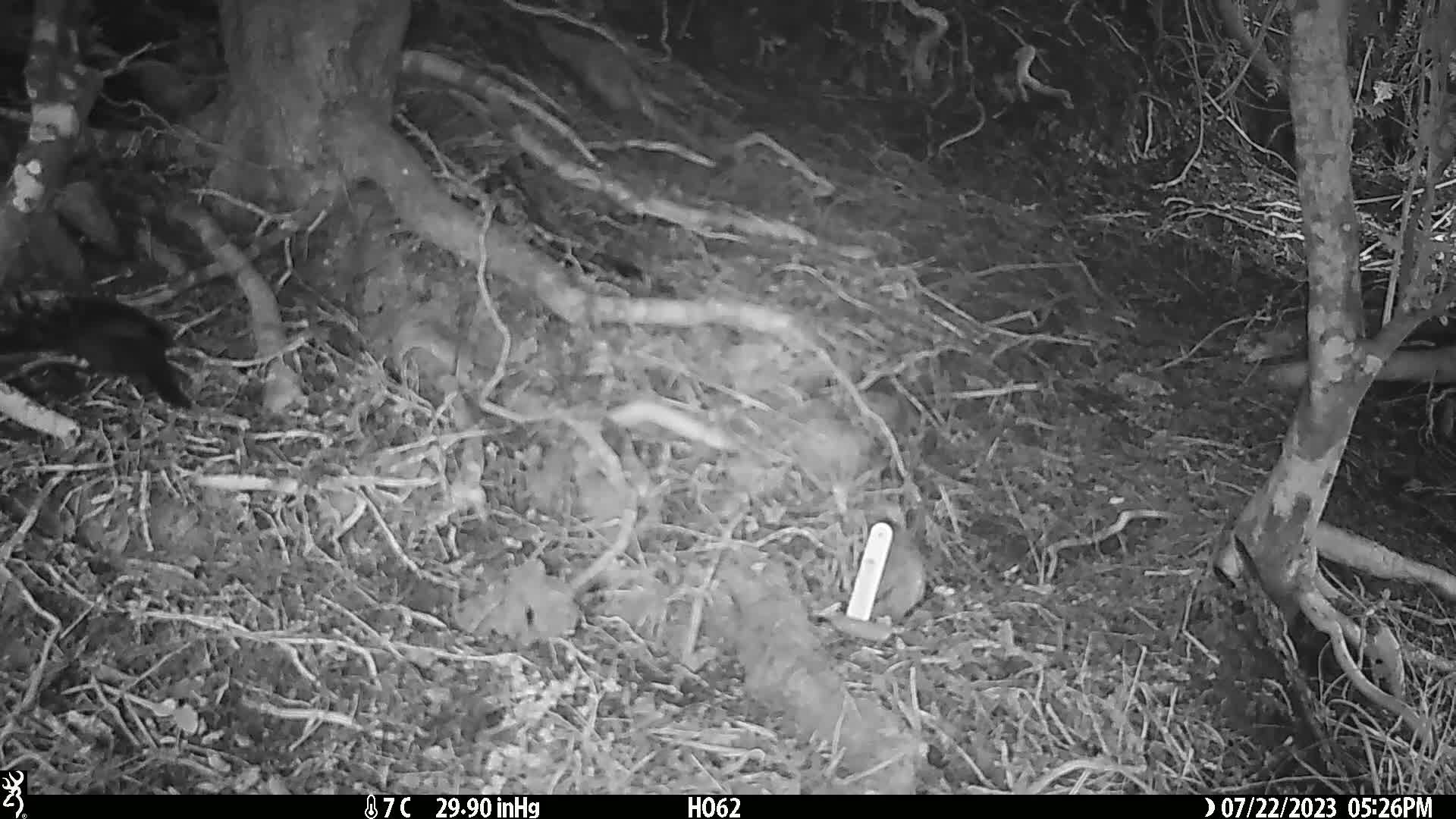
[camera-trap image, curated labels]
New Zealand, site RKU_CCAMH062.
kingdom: Animalia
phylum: Chordata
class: Aves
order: Passeriformes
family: Turdidae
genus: Turdus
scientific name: Turdus merula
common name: eurasian blackbird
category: blackbird